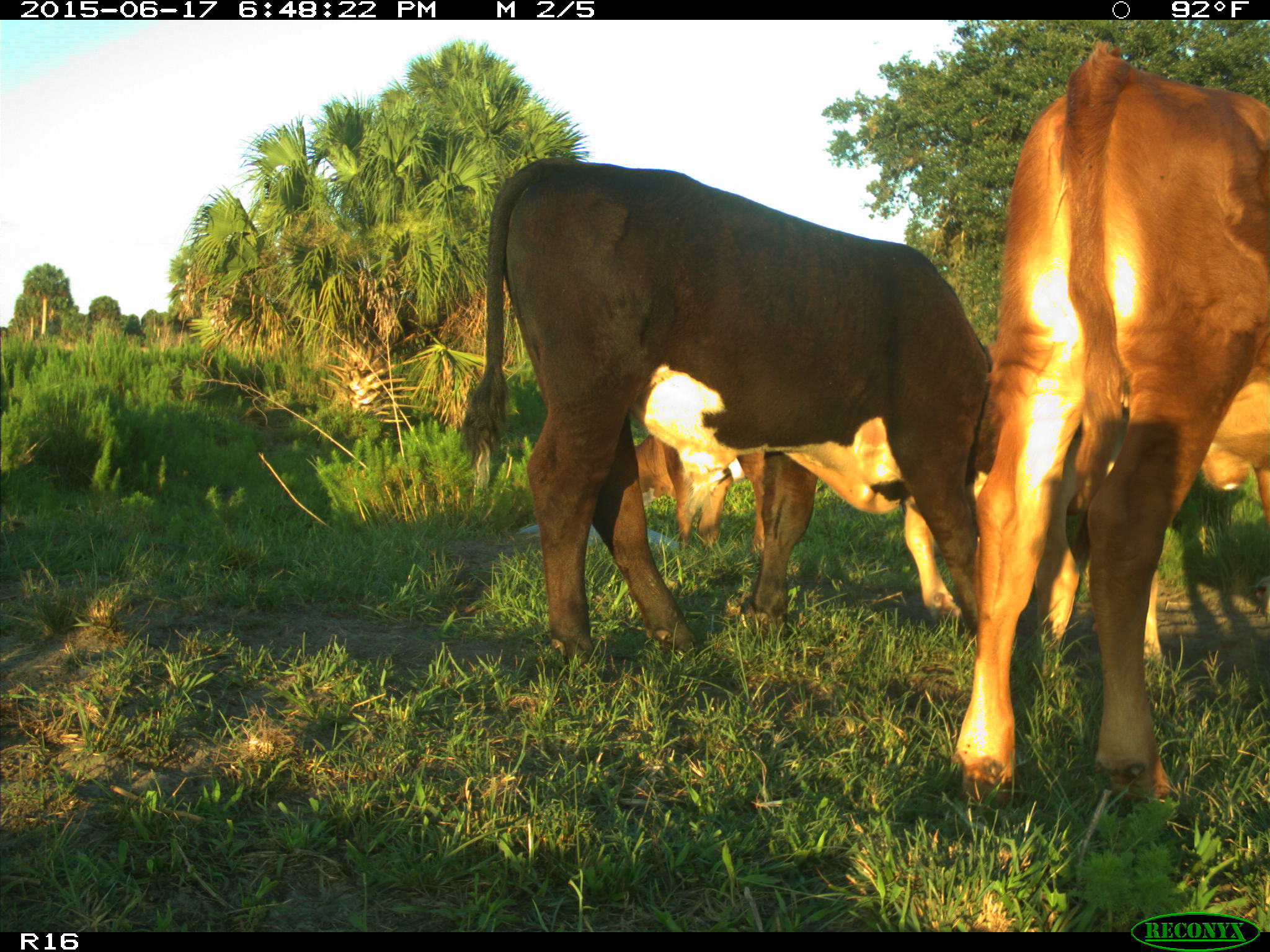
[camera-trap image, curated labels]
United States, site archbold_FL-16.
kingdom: Animalia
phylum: Chordata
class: Mammalia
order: Artiodactyla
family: Bovidae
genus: Bos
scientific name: Bos taurus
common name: domestic cow